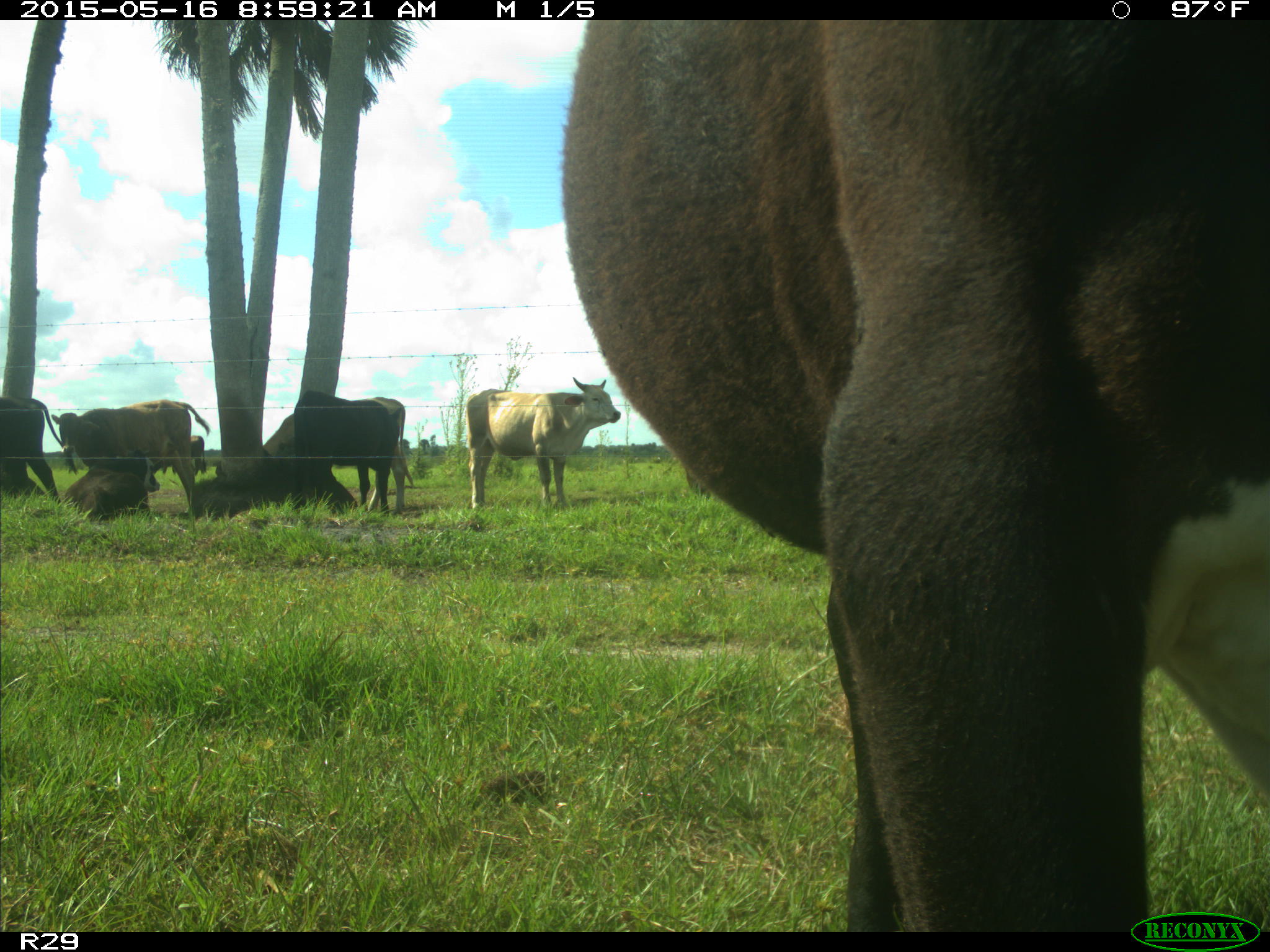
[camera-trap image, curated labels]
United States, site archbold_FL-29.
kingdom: Animalia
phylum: Chordata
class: Mammalia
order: Artiodactyla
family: Bovidae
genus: Bos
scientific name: Bos taurus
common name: domestic cow